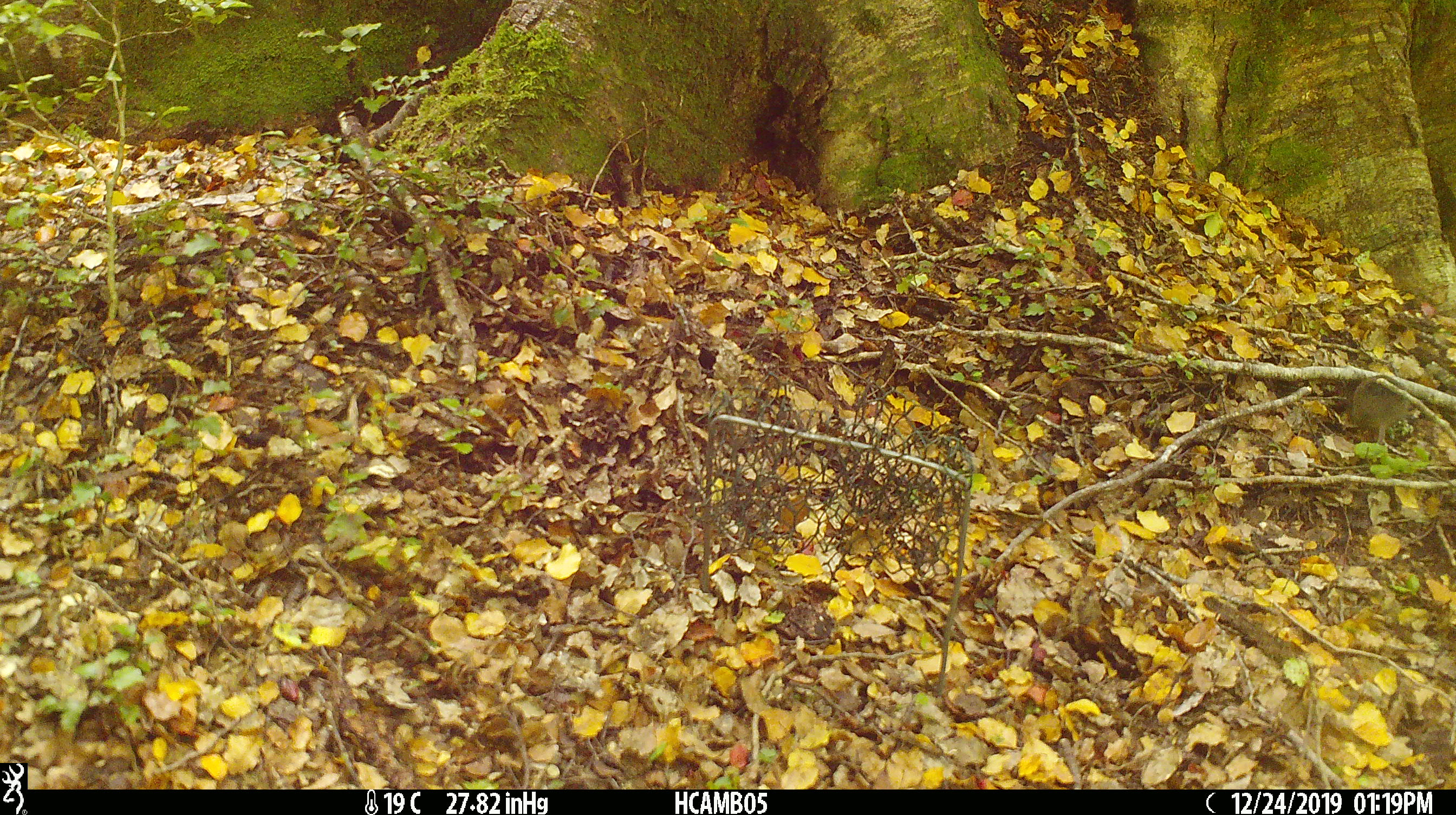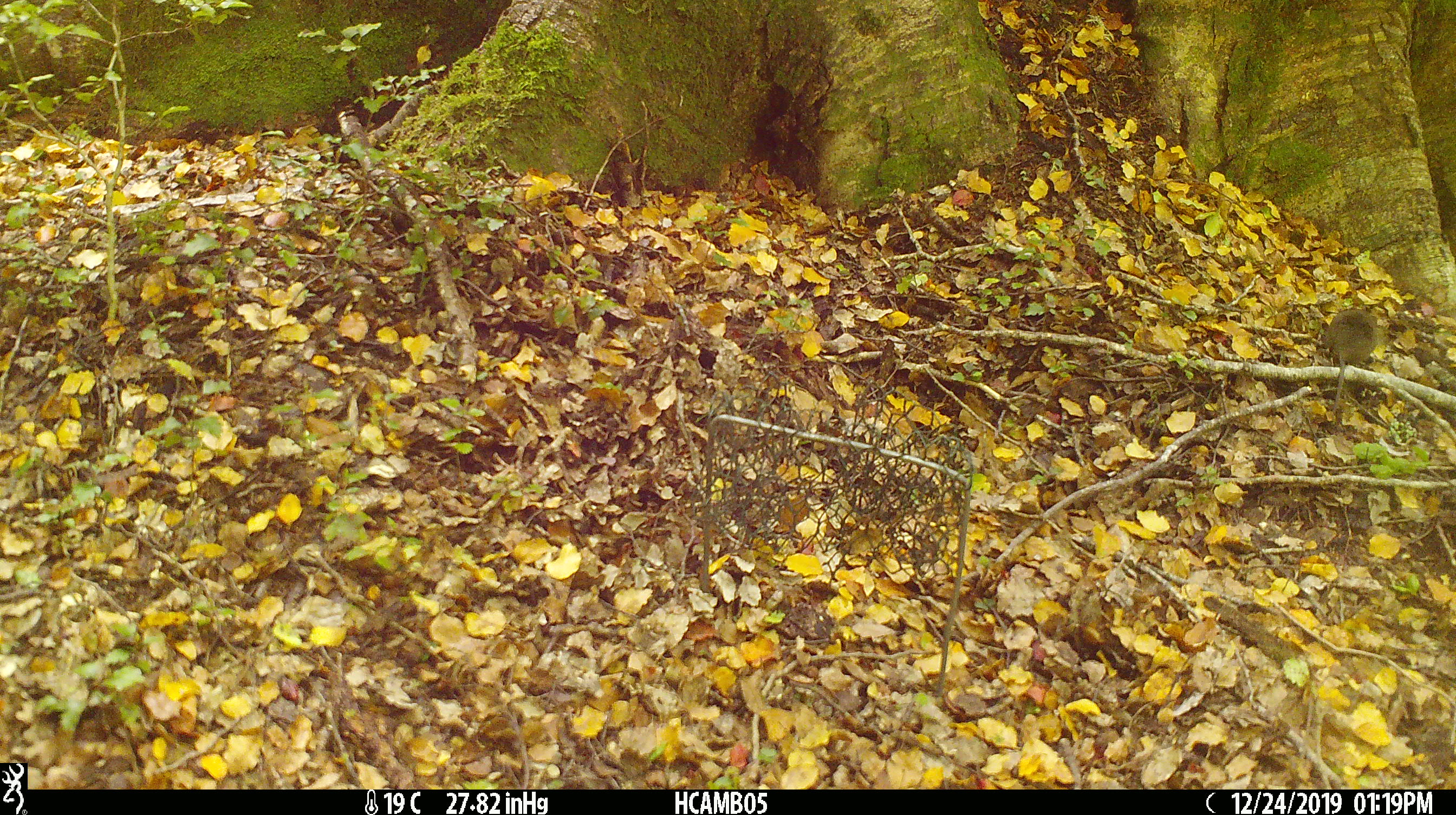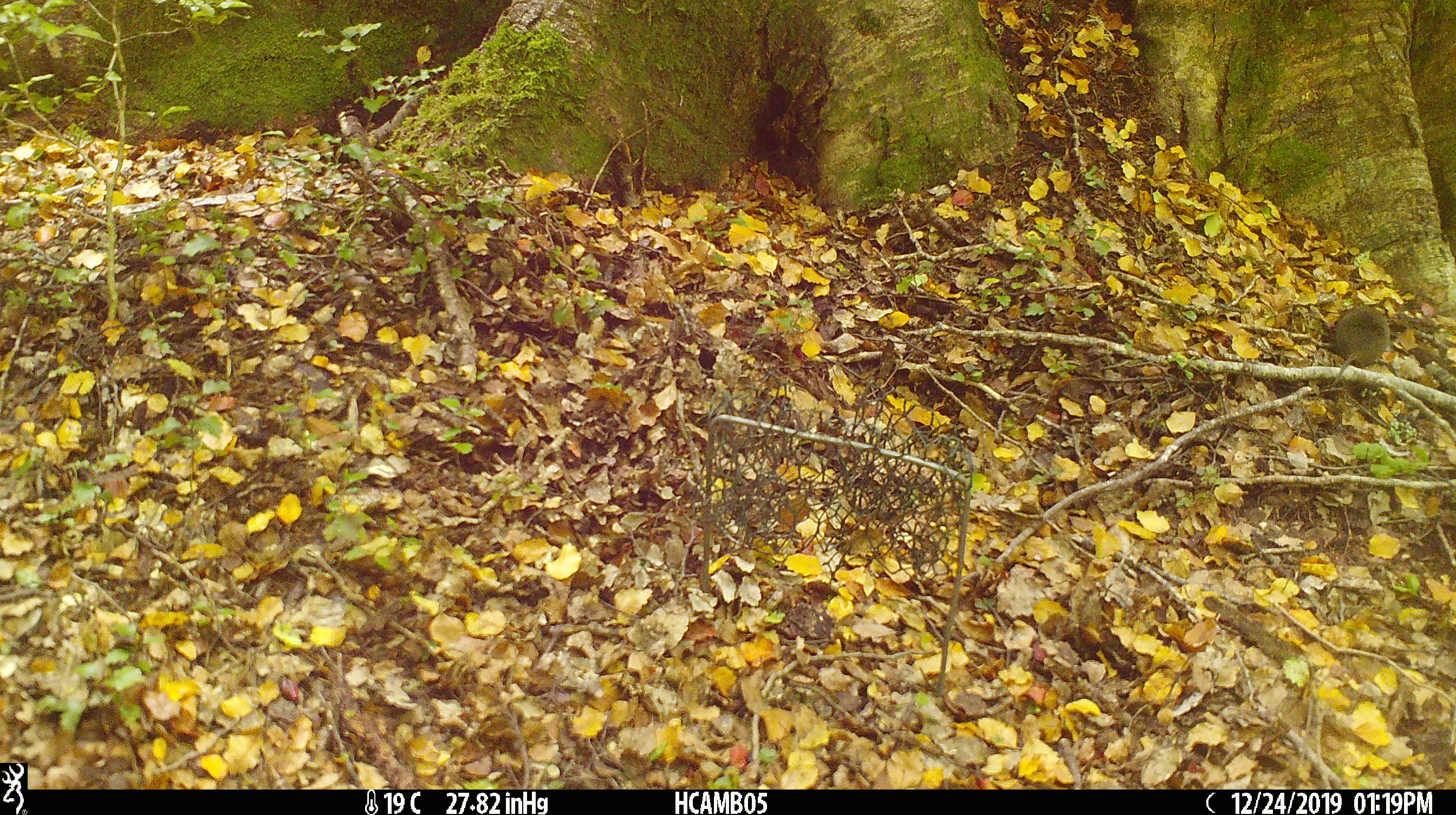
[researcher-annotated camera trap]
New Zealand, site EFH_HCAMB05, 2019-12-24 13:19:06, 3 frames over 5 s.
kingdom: Animalia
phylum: Chordata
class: Mammalia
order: Rodentia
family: Muridae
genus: Mus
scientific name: Mus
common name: mouse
Mouse (Mus).